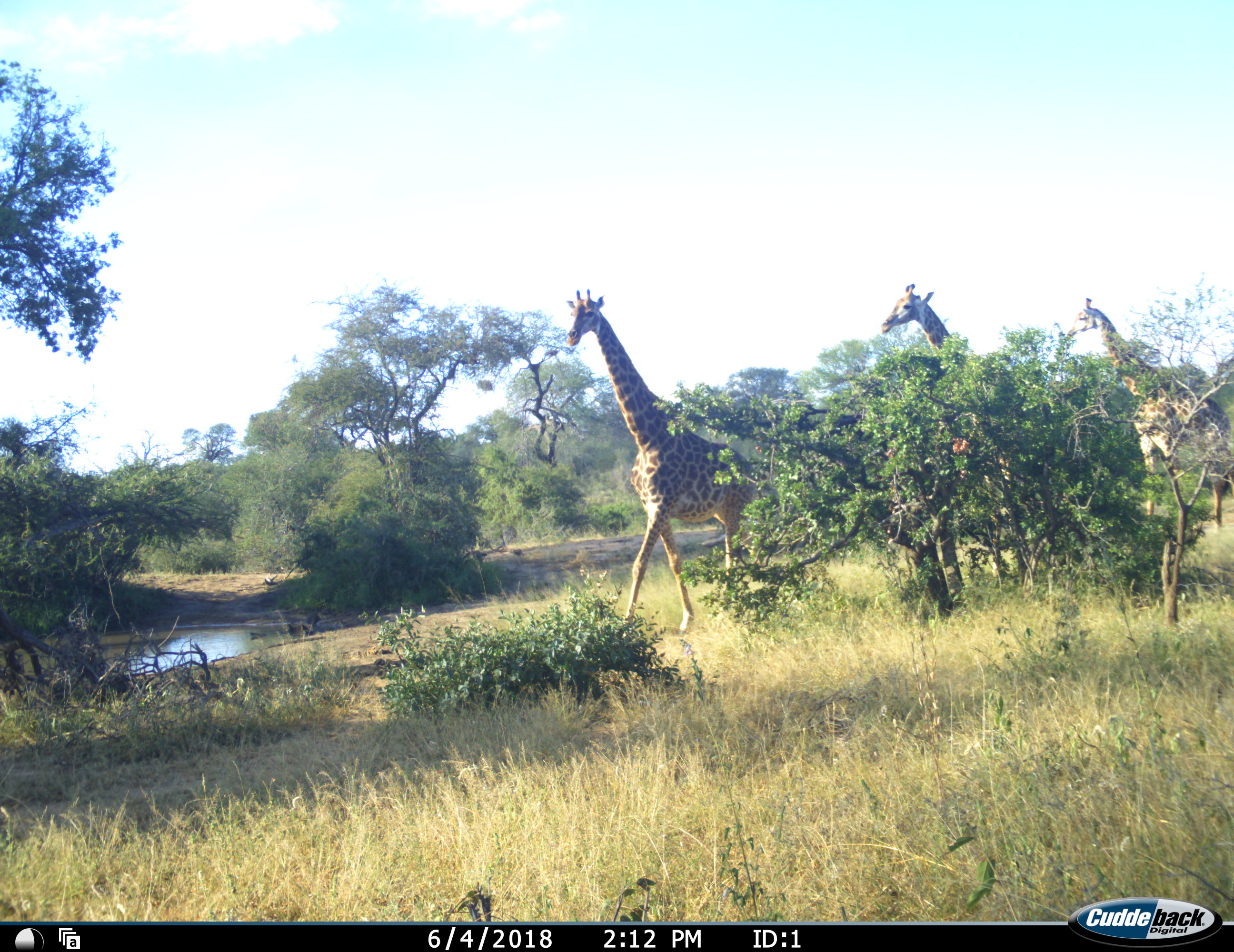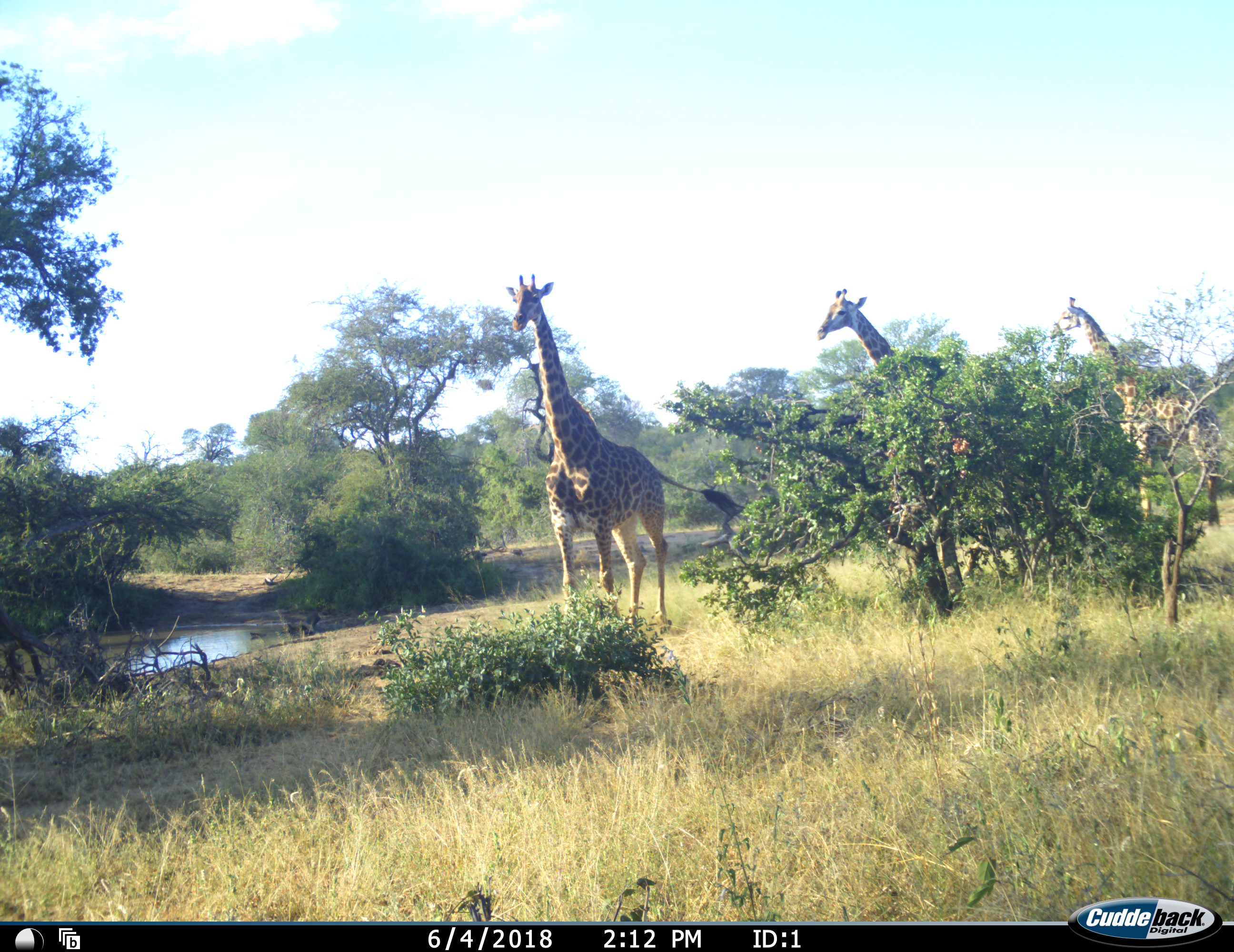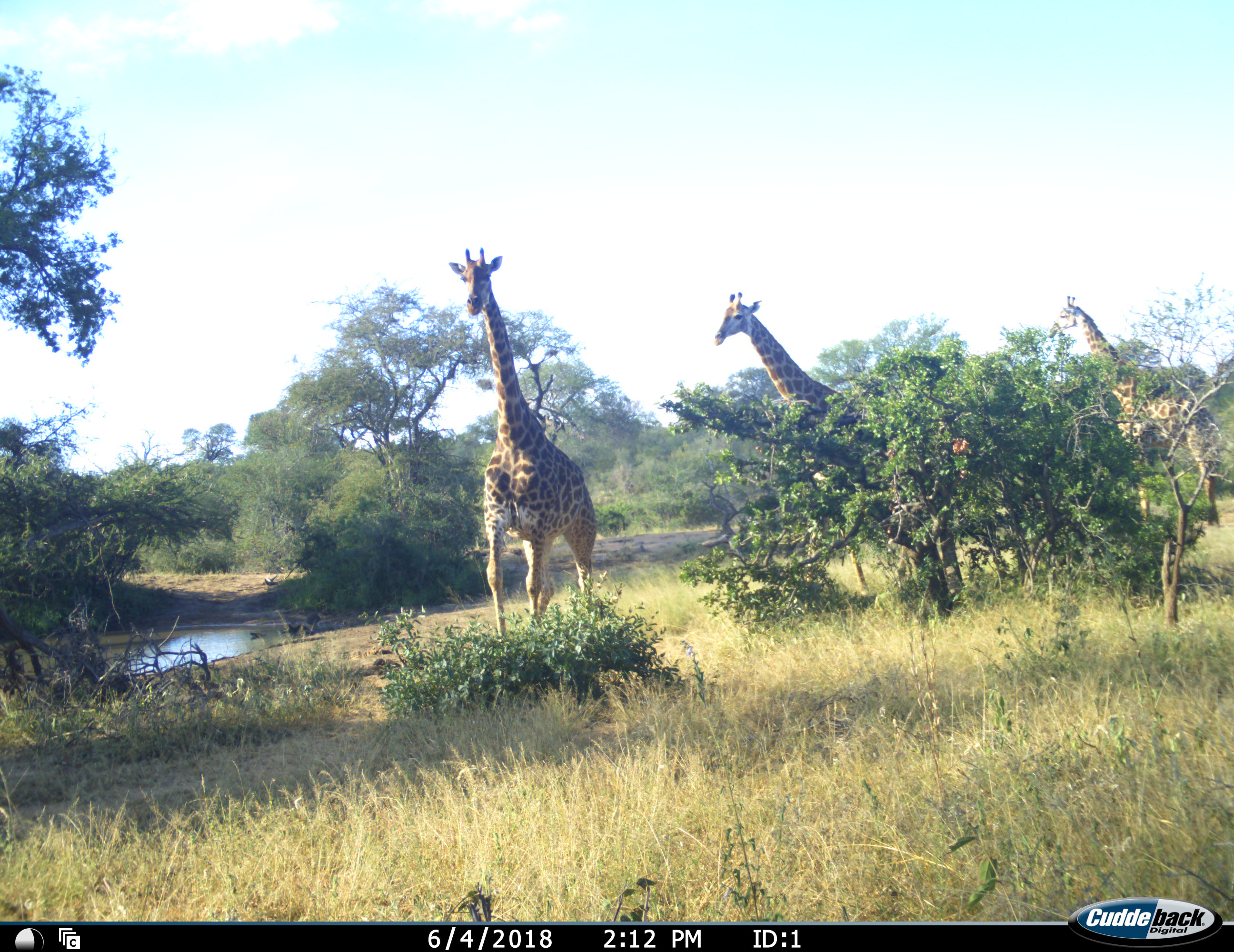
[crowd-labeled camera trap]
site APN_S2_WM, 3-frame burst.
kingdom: Animalia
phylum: Chordata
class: Mammalia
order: Artiodactyla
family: Giraffidae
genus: Giraffa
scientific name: Giraffa camelopardalis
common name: giraffe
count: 3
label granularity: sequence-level